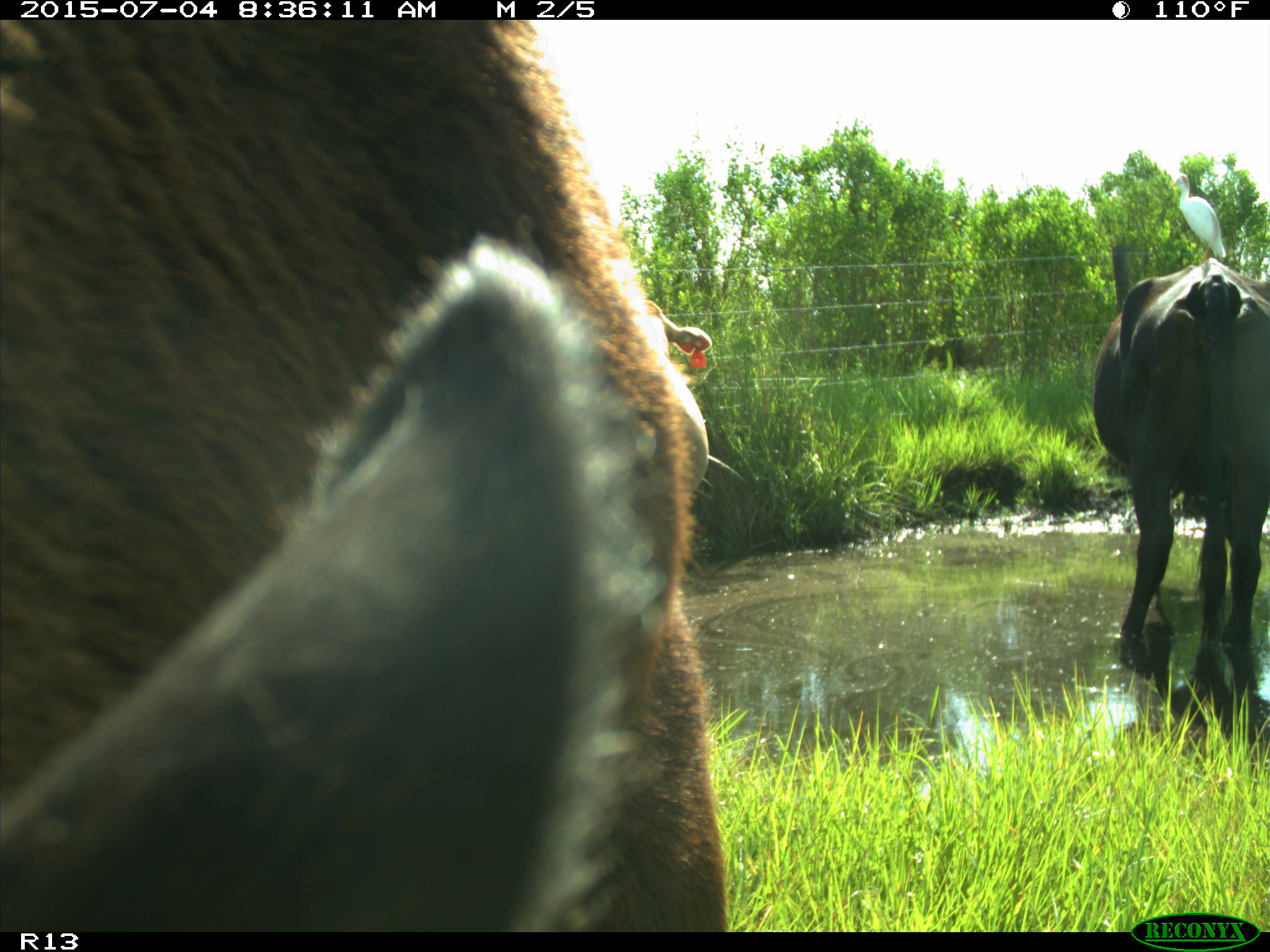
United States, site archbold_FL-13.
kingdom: Animalia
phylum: Chordata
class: Mammalia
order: Artiodactyla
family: Bovidae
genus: Bos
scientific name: Bos taurus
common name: domestic cow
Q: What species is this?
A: Bos taurus (domestic cow).